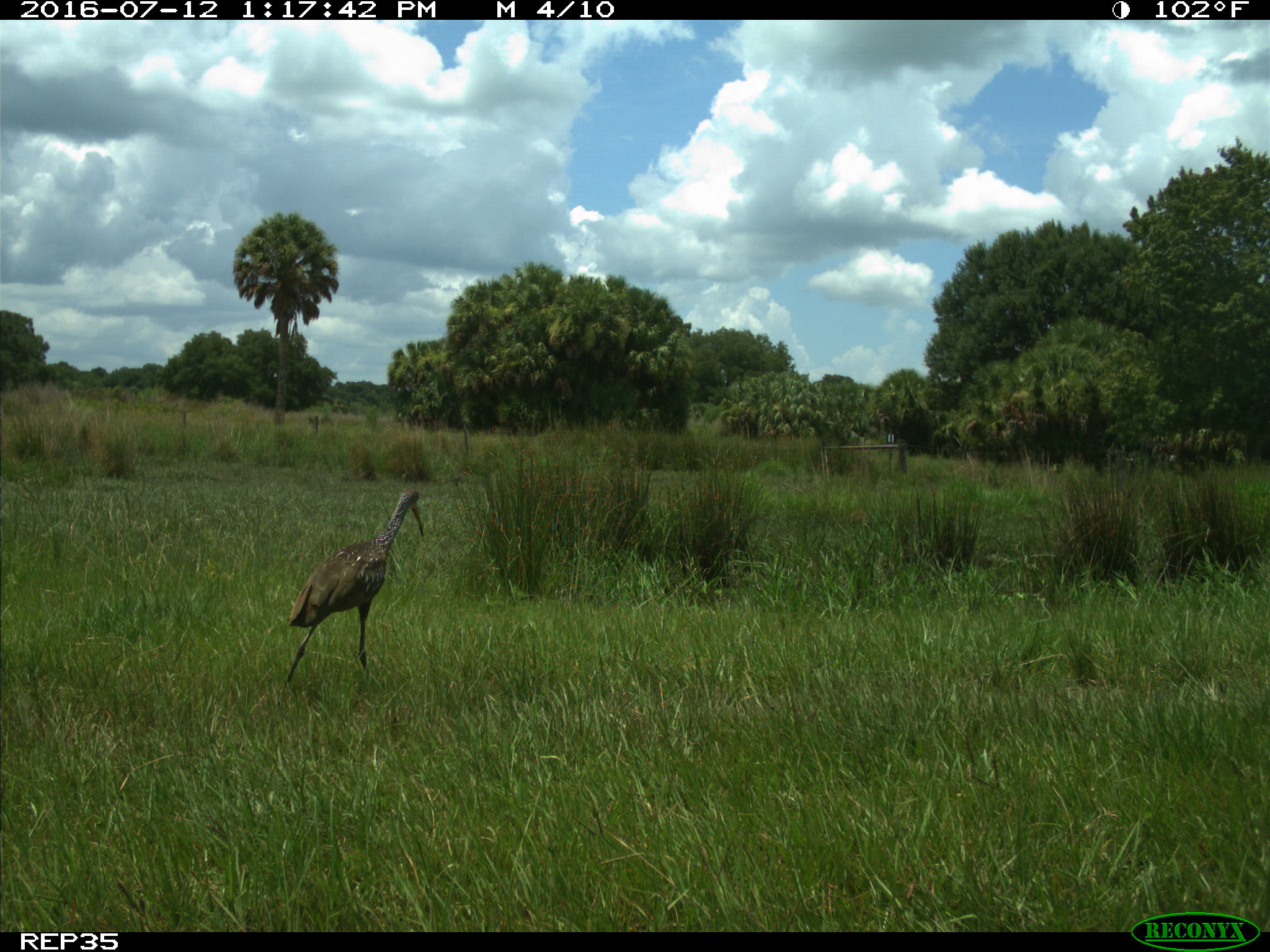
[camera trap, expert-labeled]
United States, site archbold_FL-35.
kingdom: Animalia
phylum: Chordata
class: Aves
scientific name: Aves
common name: birds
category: unidentified bird